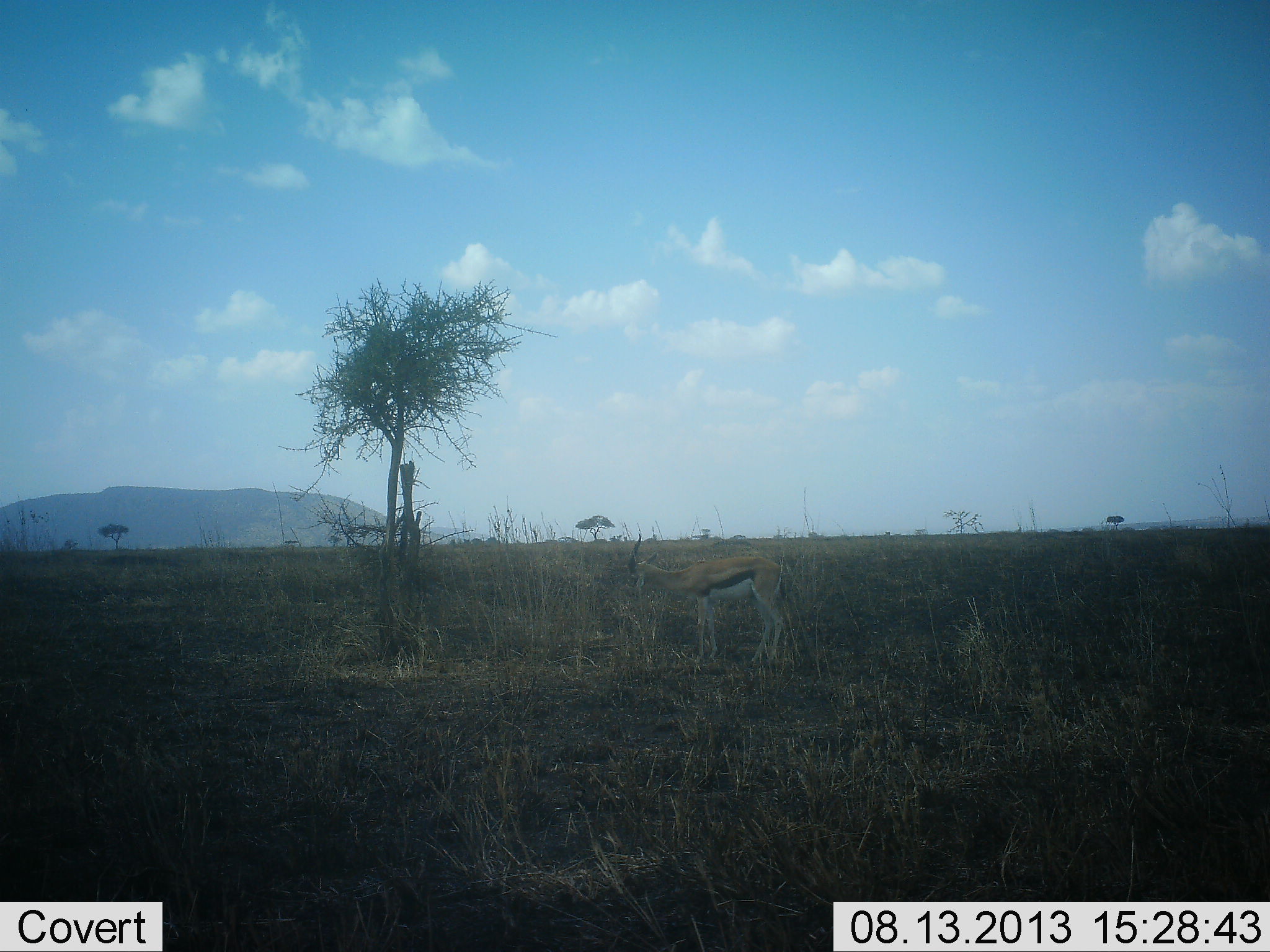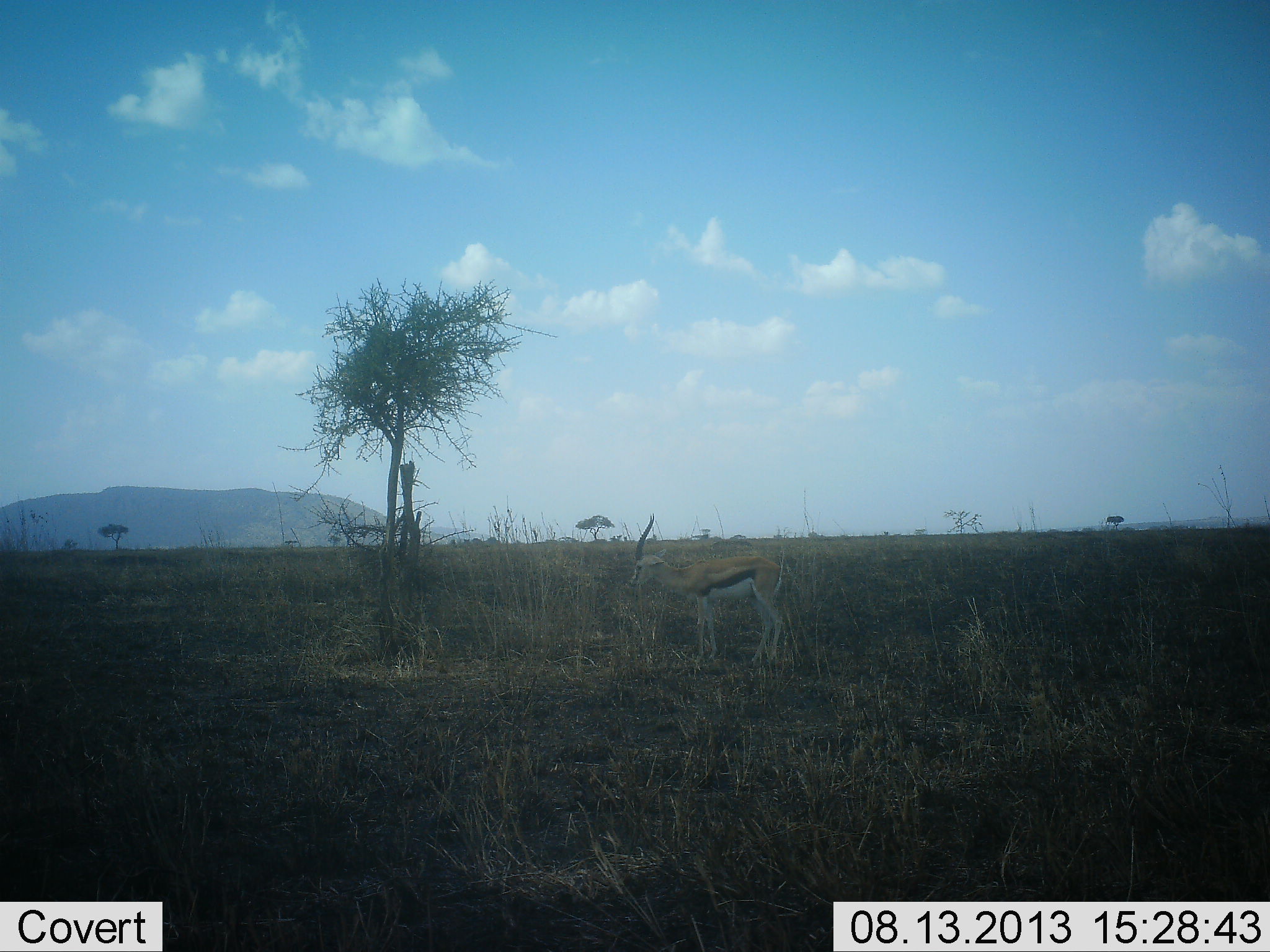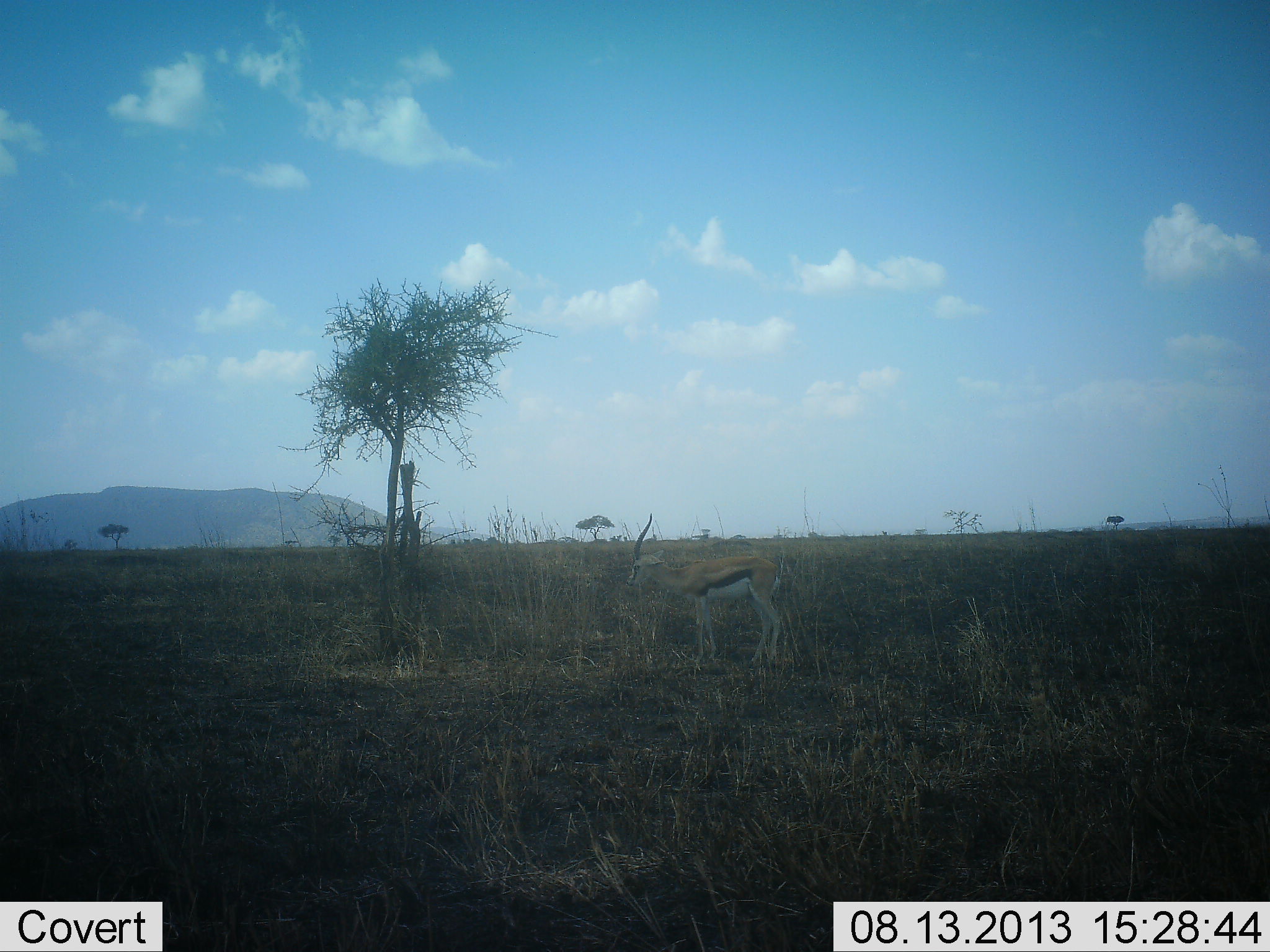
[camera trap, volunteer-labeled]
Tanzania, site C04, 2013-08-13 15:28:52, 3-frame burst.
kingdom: Animalia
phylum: Chordata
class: Mammalia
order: Artiodactyla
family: Bovidae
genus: Eudorcas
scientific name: Eudorcas thomsonii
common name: thomson's gazelle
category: gazellethomsons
Gazellethomsons (thomson's gazelle) (Eudorcas thomsonii), count 1. Behavior (volunteer vote fractions): standing 76%, resting 3%, moving 0%, interacting 0%. Young present (vote fraction): 0%. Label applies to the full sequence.